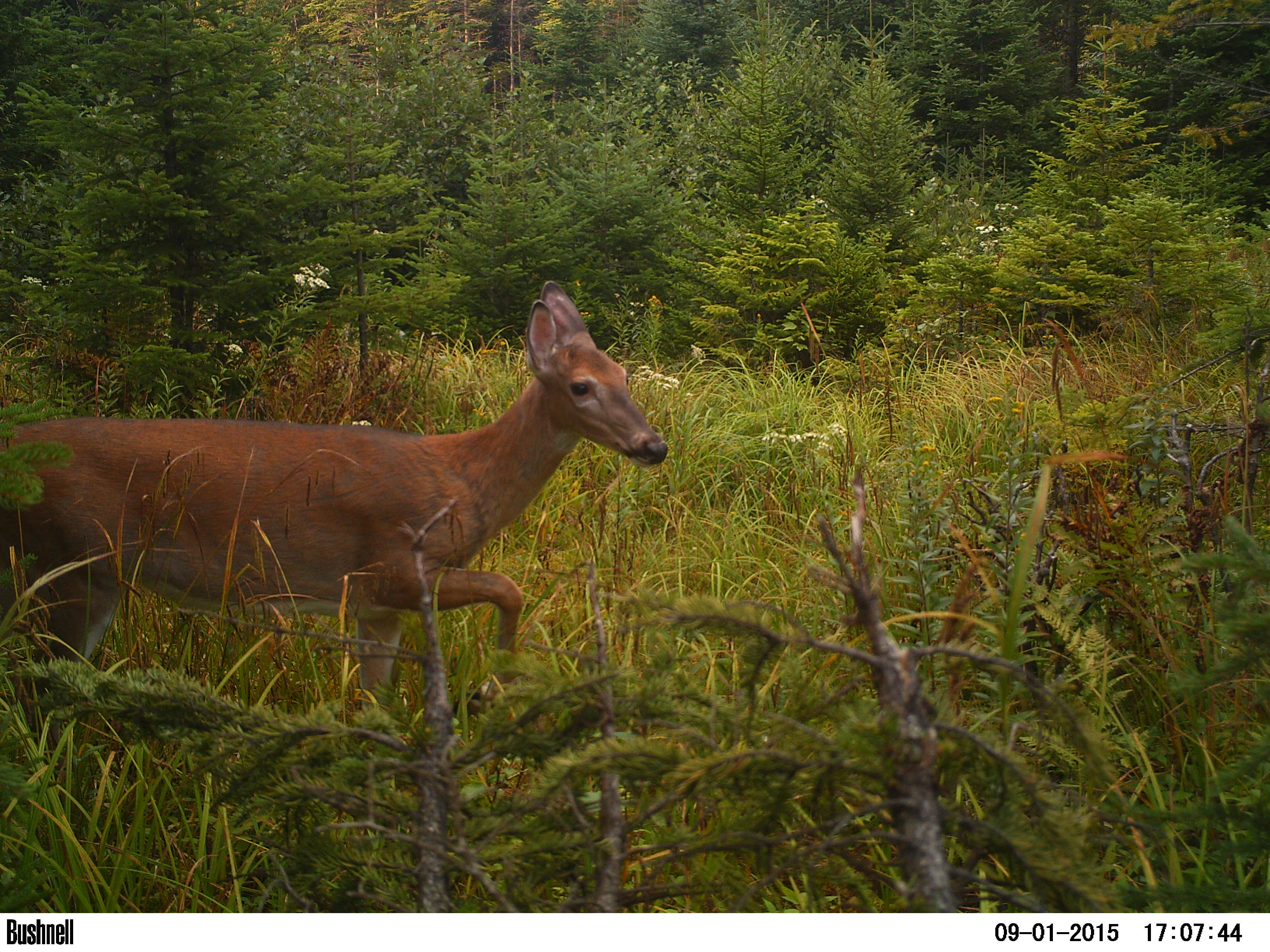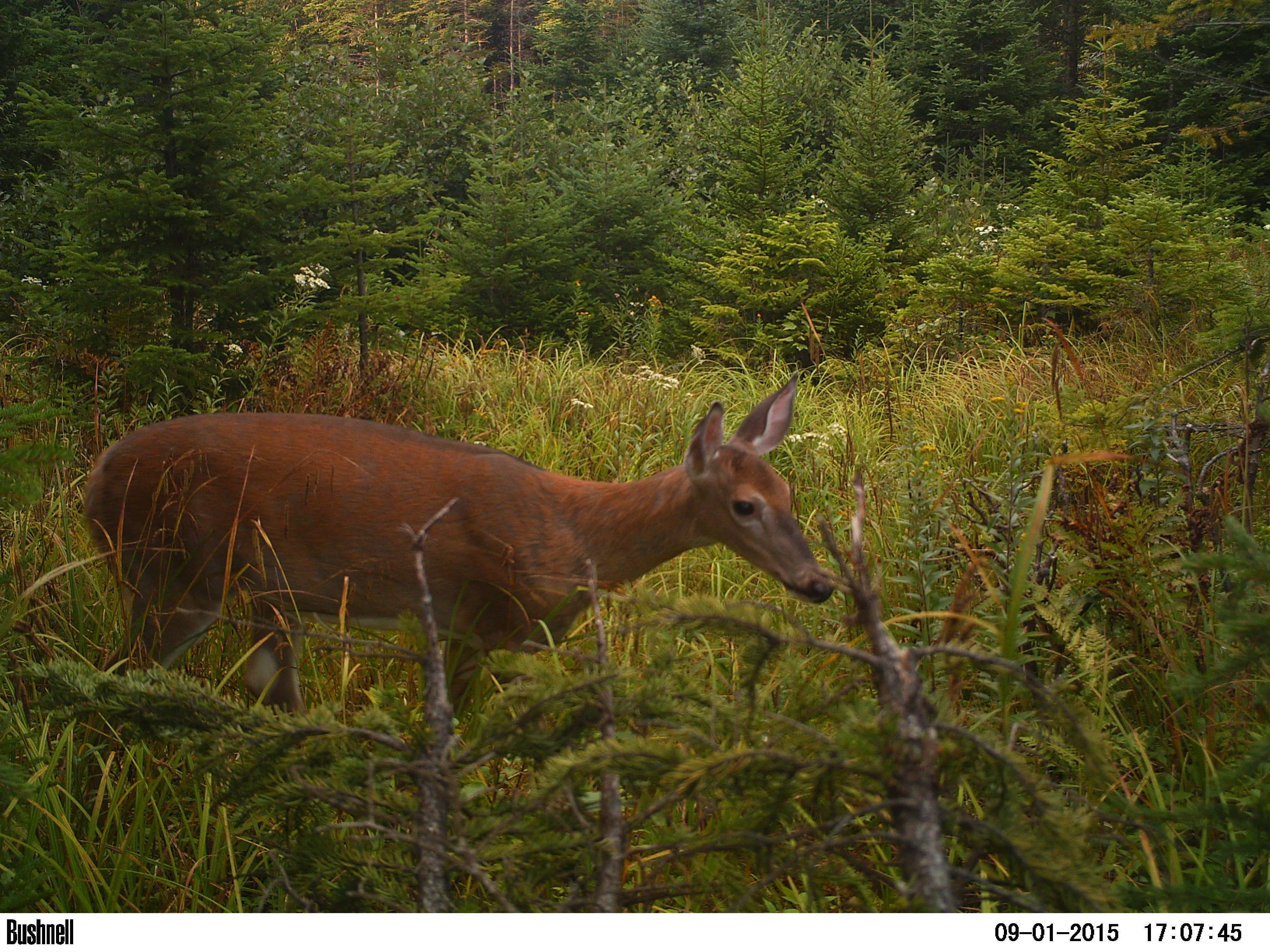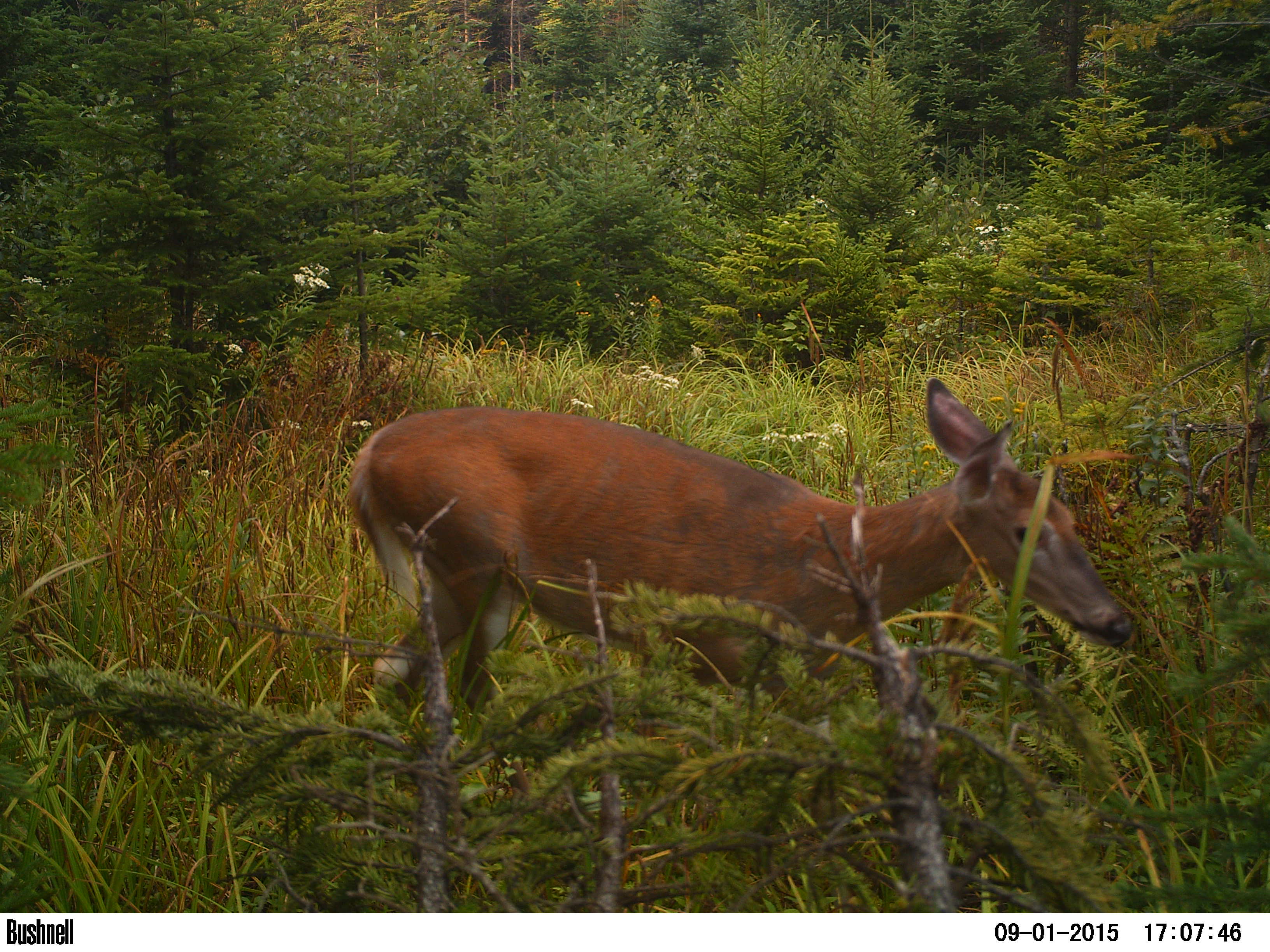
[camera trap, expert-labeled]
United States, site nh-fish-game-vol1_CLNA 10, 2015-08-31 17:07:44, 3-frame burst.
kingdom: Animalia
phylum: Chordata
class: Mammalia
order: Artiodactyla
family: Cervidae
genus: Odocoileus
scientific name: Odocoileus virginianus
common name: white-tailed deer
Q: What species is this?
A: White-tailed deer (Odocoileus virginianus).